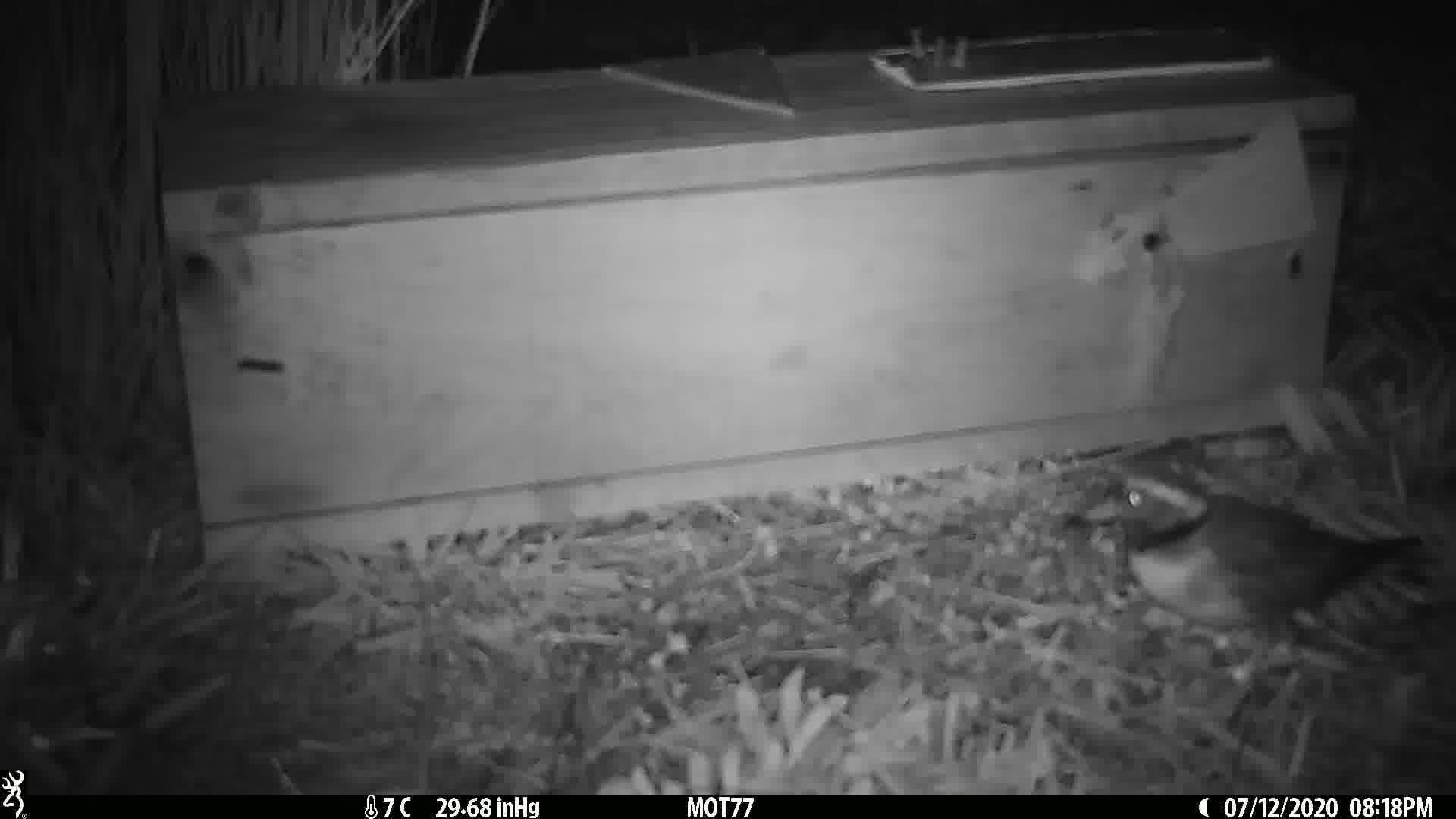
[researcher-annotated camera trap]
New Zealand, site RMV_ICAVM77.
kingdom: Animalia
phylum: Chordata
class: Aves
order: Charadriiformes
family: Charadriidae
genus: Thinornis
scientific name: Thinornis novaeseelandiae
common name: shore plover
Shore plover (Thinornis novaeseelandiae).